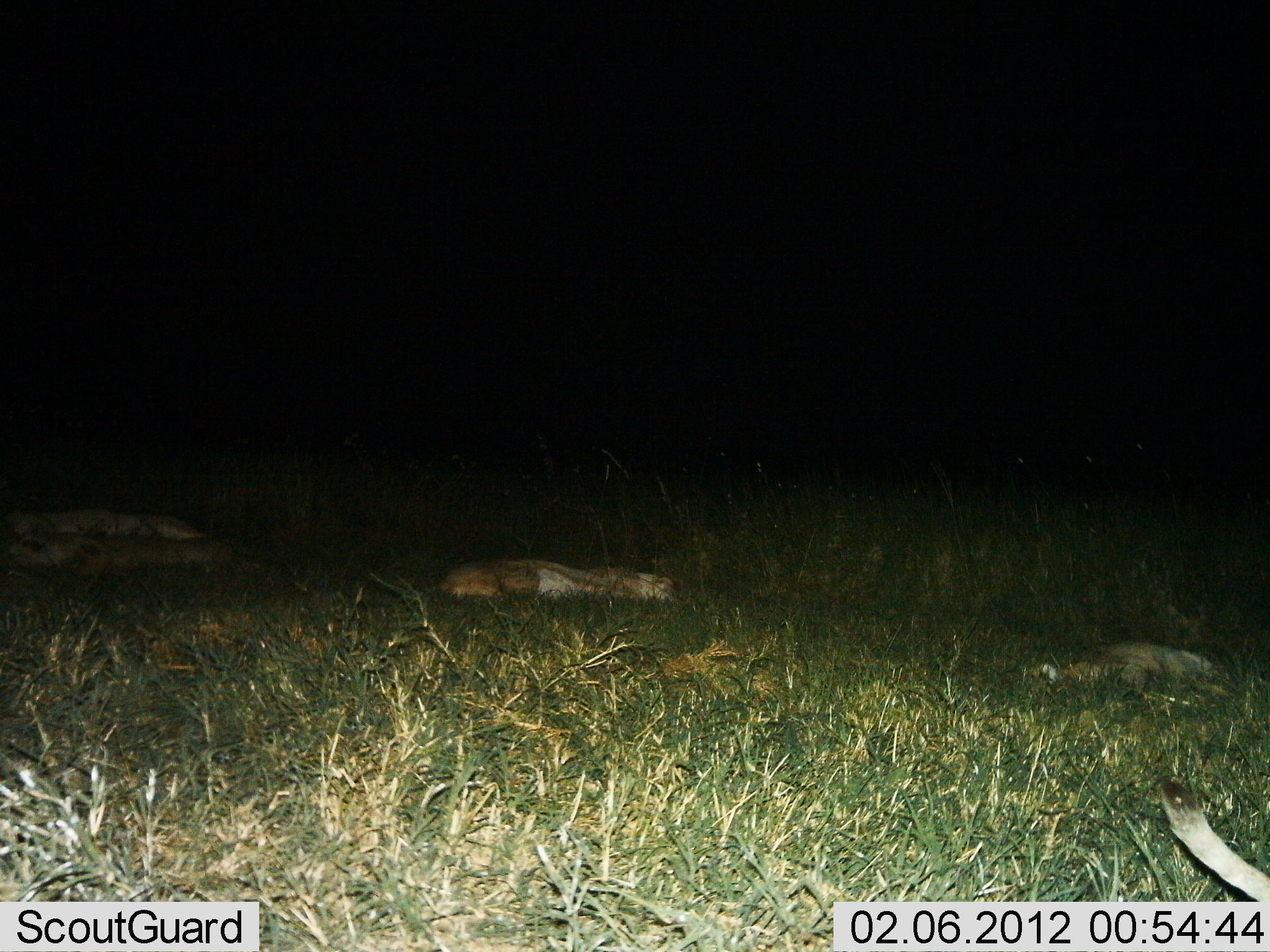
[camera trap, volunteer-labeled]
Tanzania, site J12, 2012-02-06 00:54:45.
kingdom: Animalia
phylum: Chordata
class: Mammalia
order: Carnivora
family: Felidae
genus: Panthera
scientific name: Panthera leo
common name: lion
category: lionfemale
Lionfemale (lion) (Panthera leo), count 5. Behavior (volunteer vote fractions): standing 0%, resting 100%, moving 6%, interacting 0%. Young present (vote fraction): 6%. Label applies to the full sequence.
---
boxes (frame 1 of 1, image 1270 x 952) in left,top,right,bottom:
animal: 1028,639,1230,701; 438,557,676,605; 10,532,261,576; 2,508,211,539